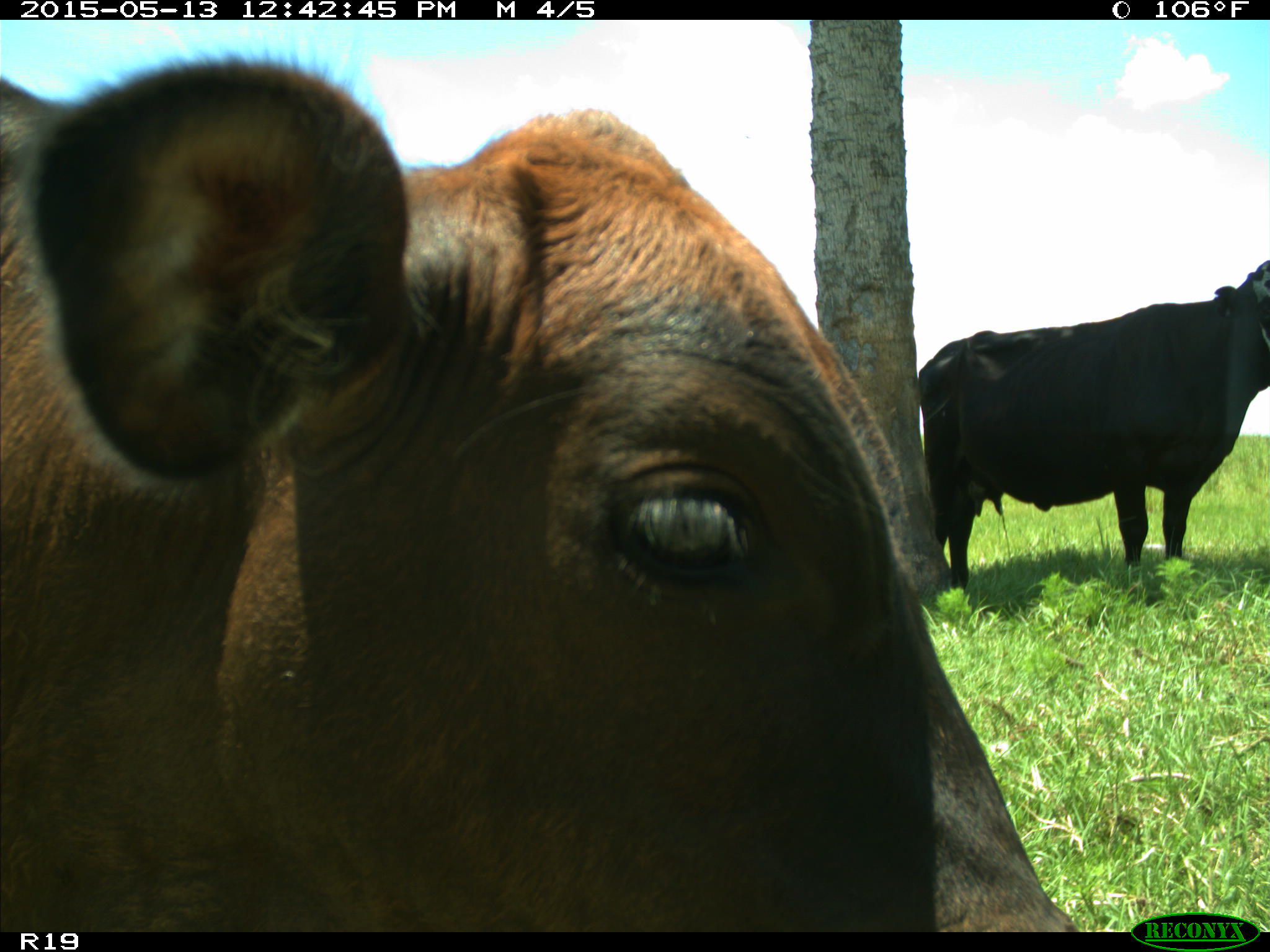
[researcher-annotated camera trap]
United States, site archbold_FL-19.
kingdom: Animalia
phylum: Chordata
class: Mammalia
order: Artiodactyla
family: Bovidae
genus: Bos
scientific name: Bos taurus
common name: domestic cow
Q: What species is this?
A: Bos taurus (domestic cow).